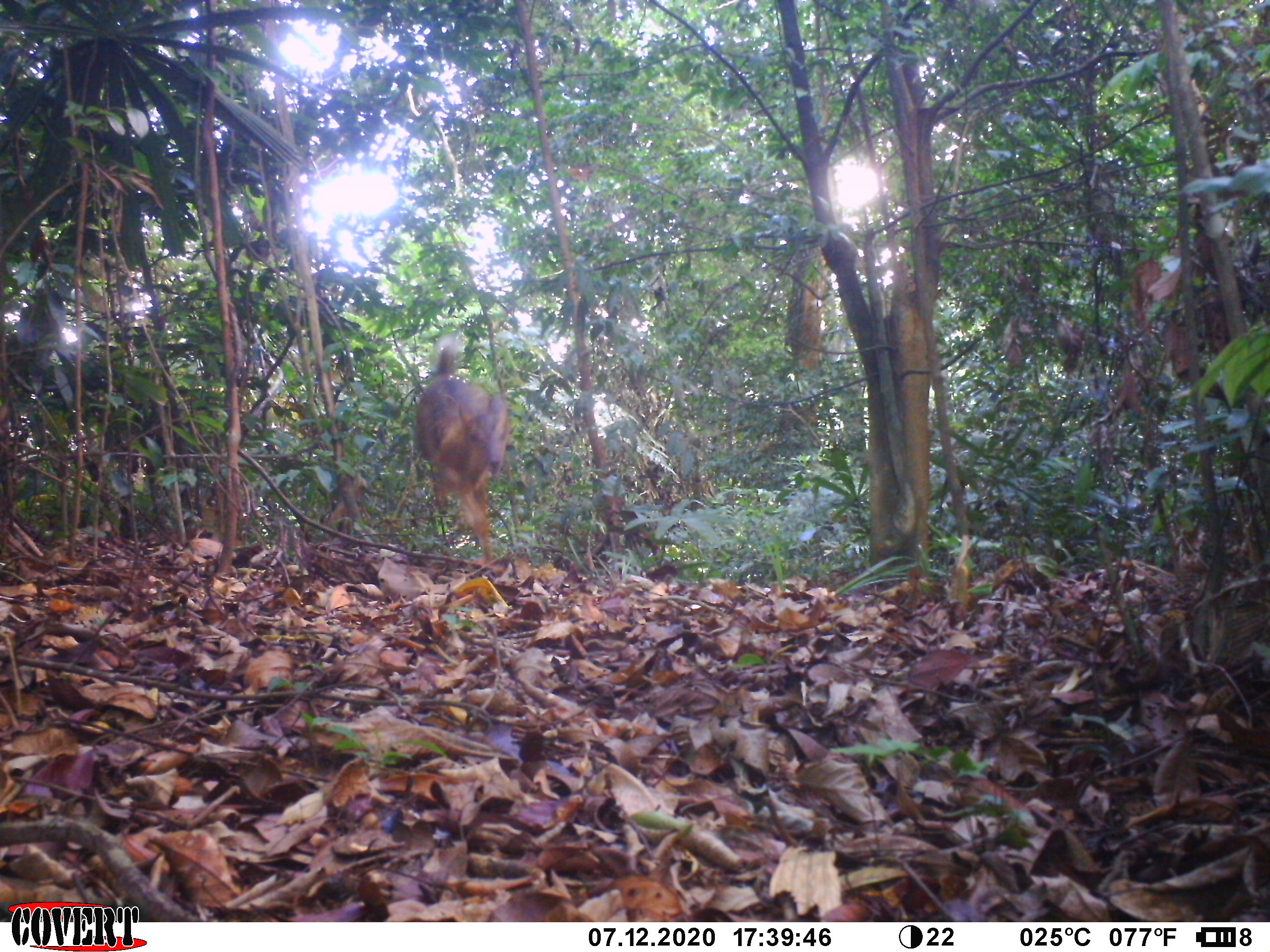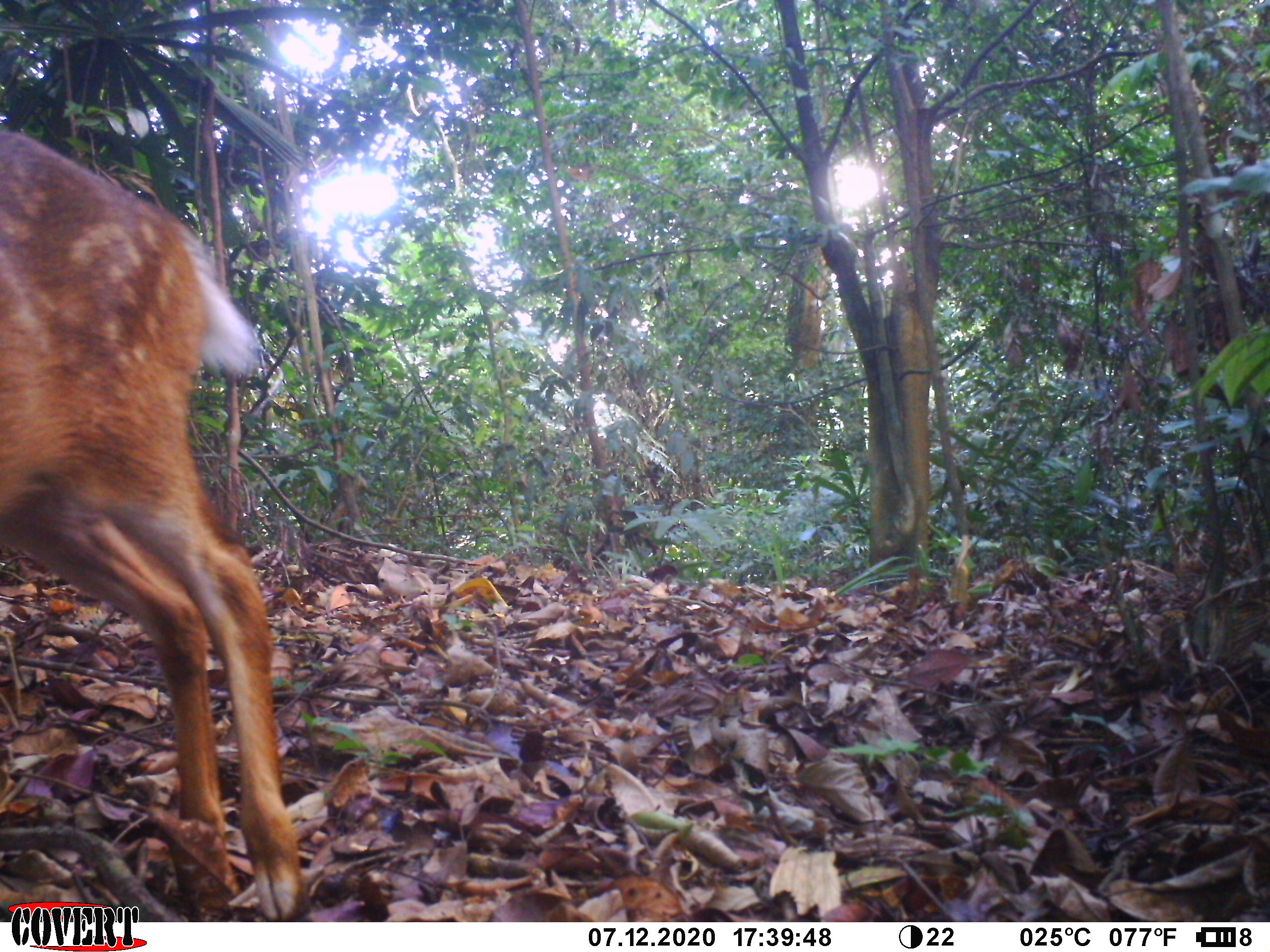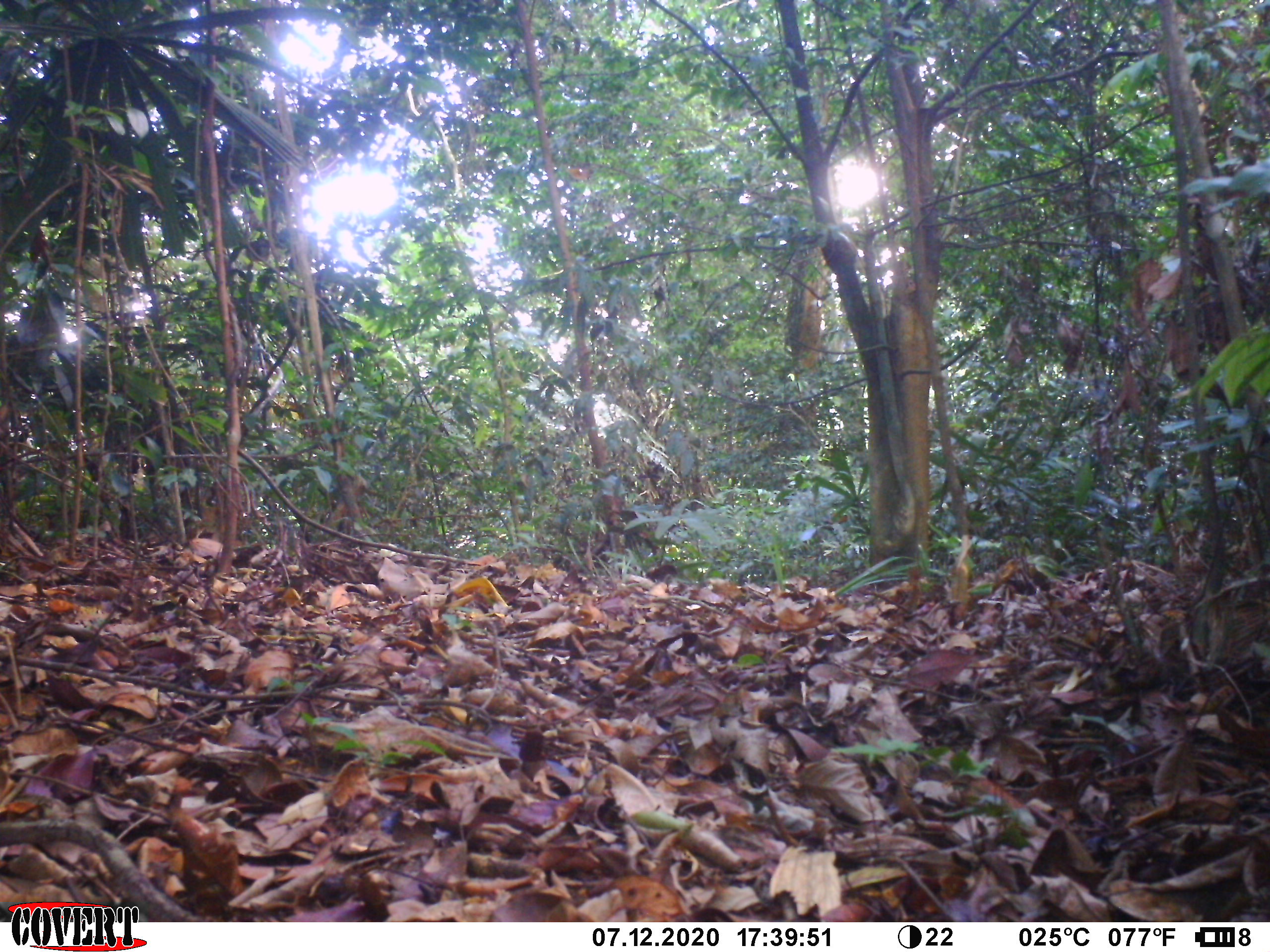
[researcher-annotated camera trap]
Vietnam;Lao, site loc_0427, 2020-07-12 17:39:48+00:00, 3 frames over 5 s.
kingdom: Animalia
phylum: Chordata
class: Mammalia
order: Artiodactyla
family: Cervidae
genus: Muntiacus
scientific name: Muntiacus vuquangensis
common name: large-antlered muntjac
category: large antlered muntjac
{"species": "large antlered muntjac (large-antlered muntjac) (Muntiacus vuquangensis)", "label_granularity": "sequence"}